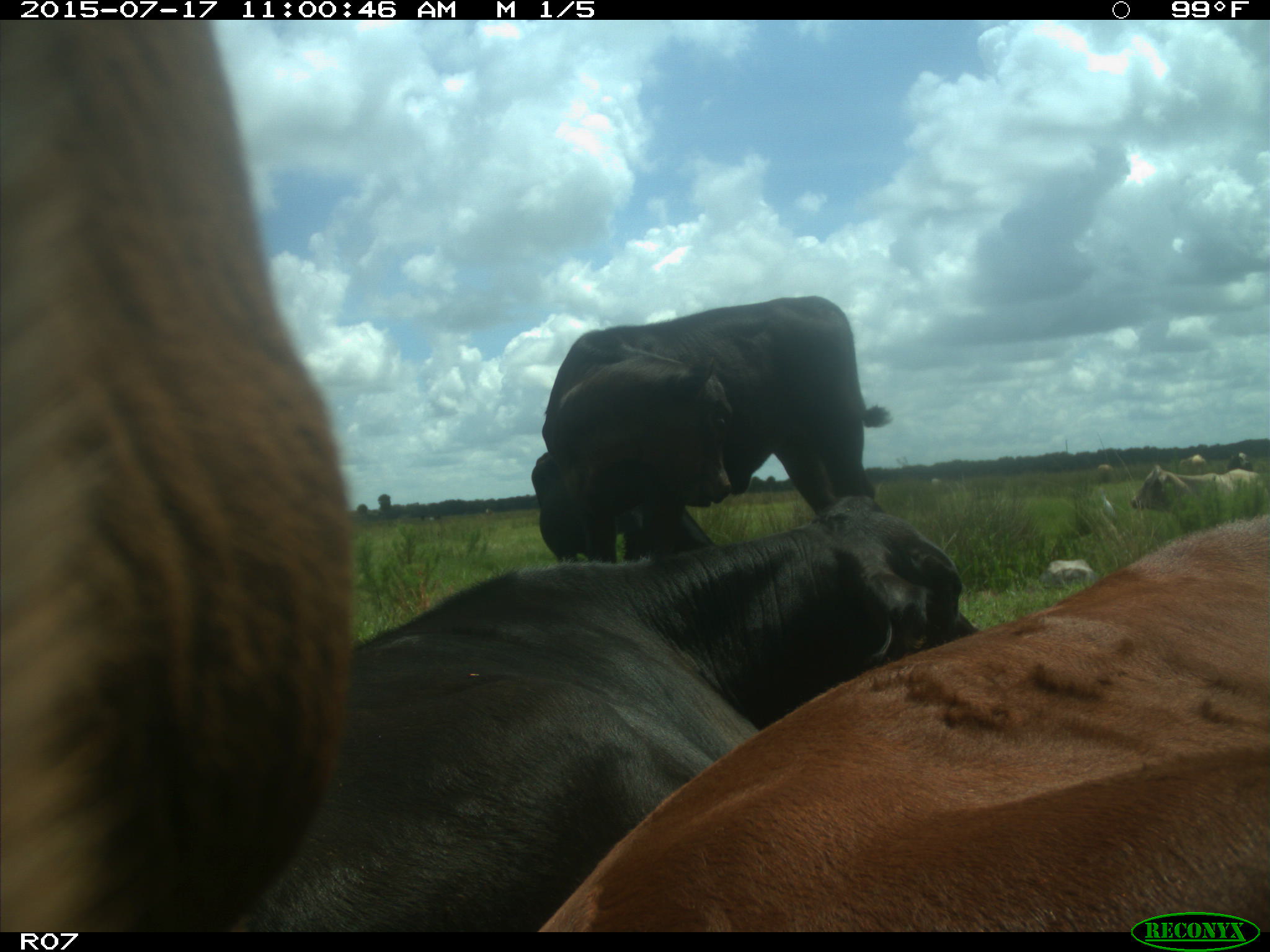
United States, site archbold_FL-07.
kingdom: Animalia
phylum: Chordata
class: Mammalia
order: Artiodactyla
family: Bovidae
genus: Bos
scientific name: Bos taurus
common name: domestic cow